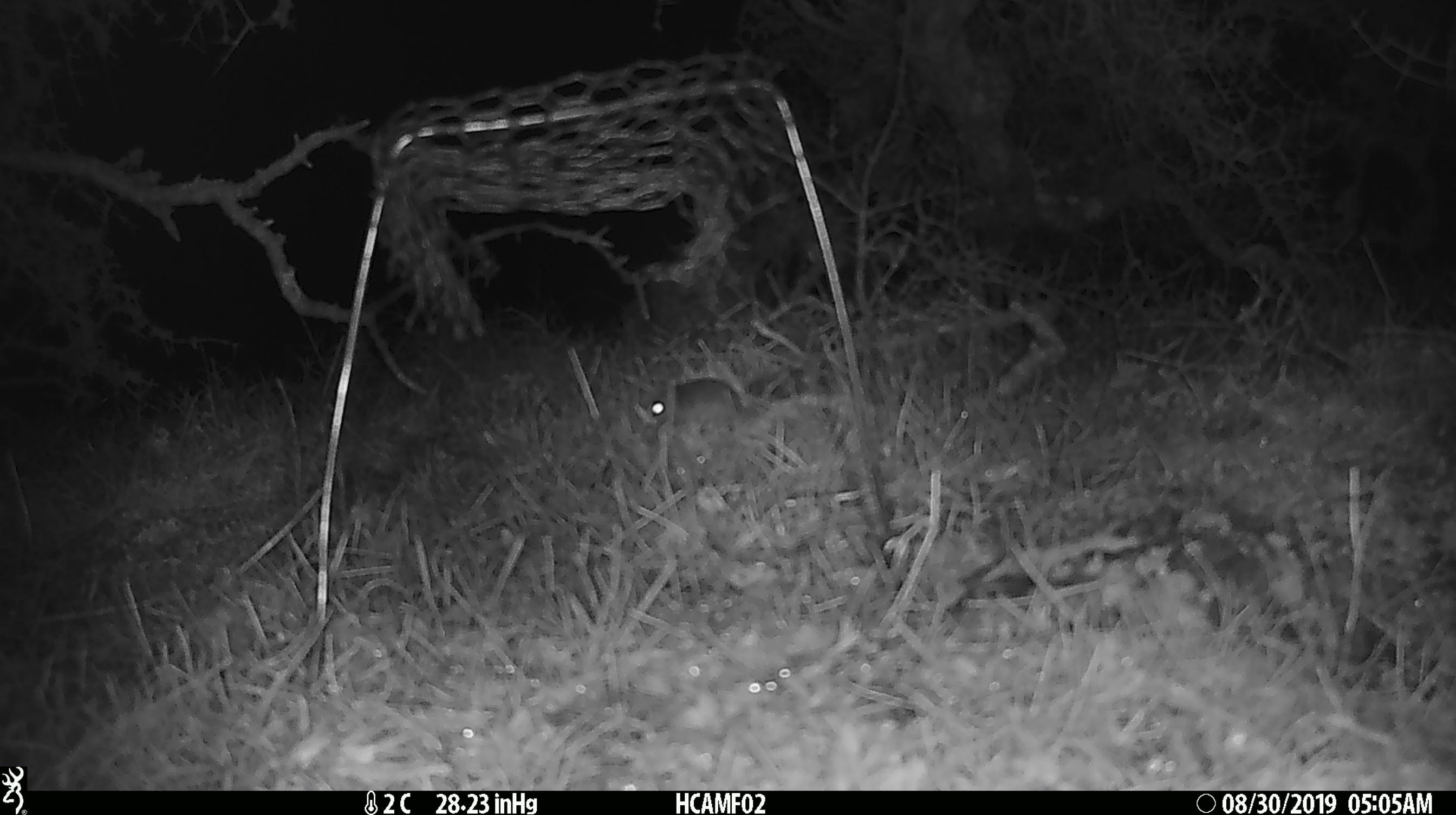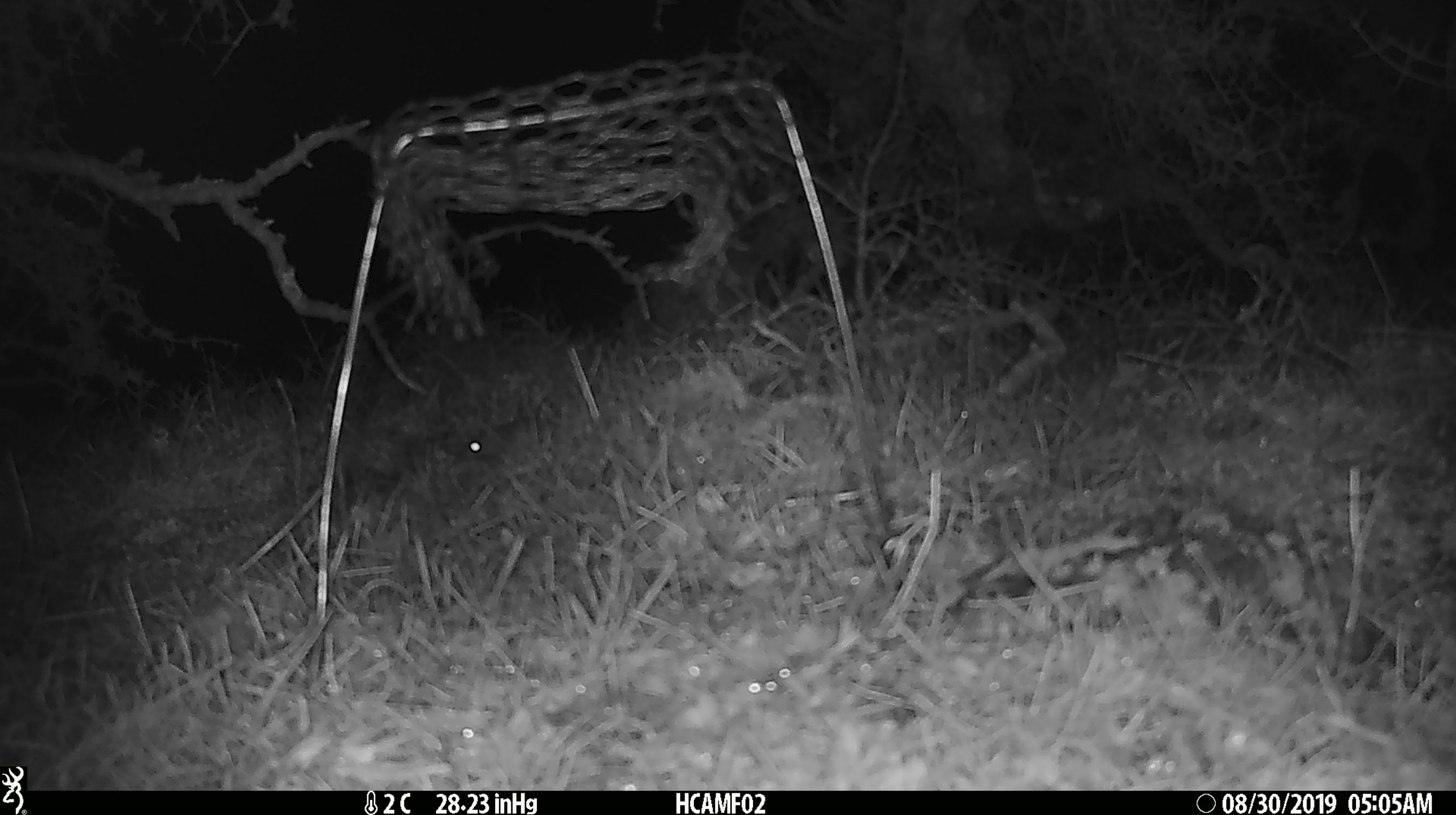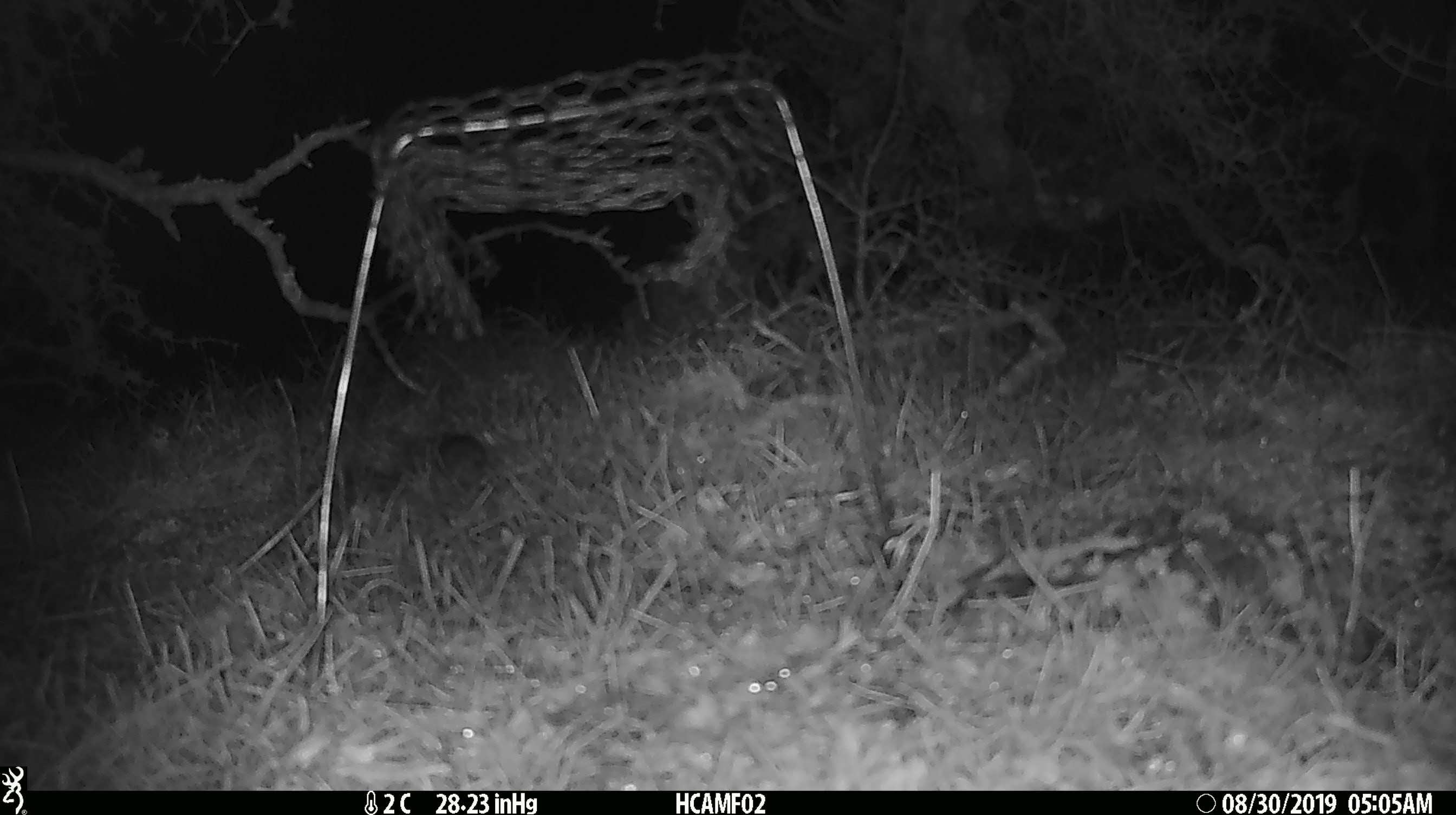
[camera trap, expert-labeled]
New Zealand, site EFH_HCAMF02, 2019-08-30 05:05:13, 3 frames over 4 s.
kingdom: Animalia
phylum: Chordata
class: Mammalia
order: Rodentia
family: Muridae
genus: Mus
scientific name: Mus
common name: mouse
Mouse (Mus).